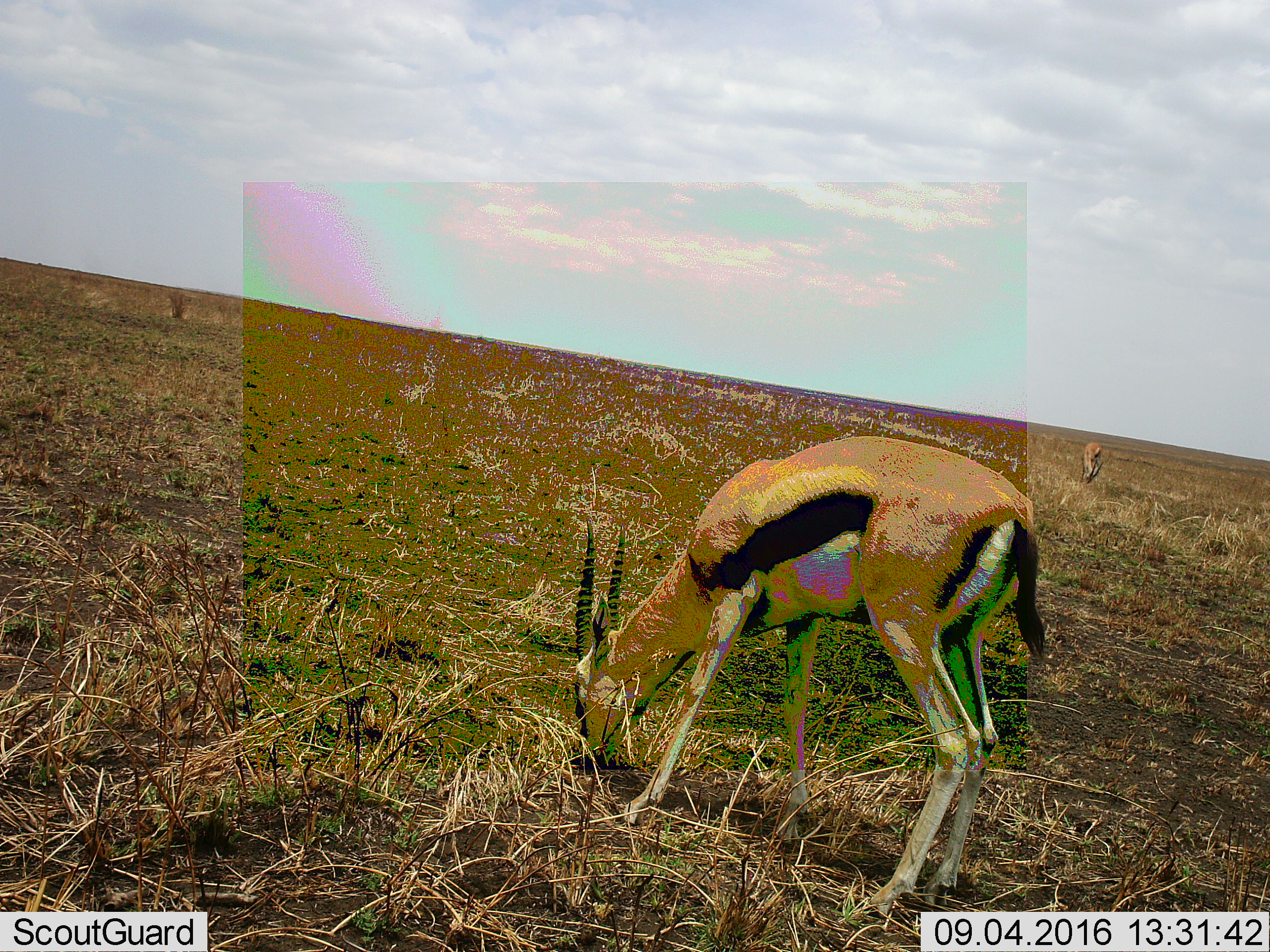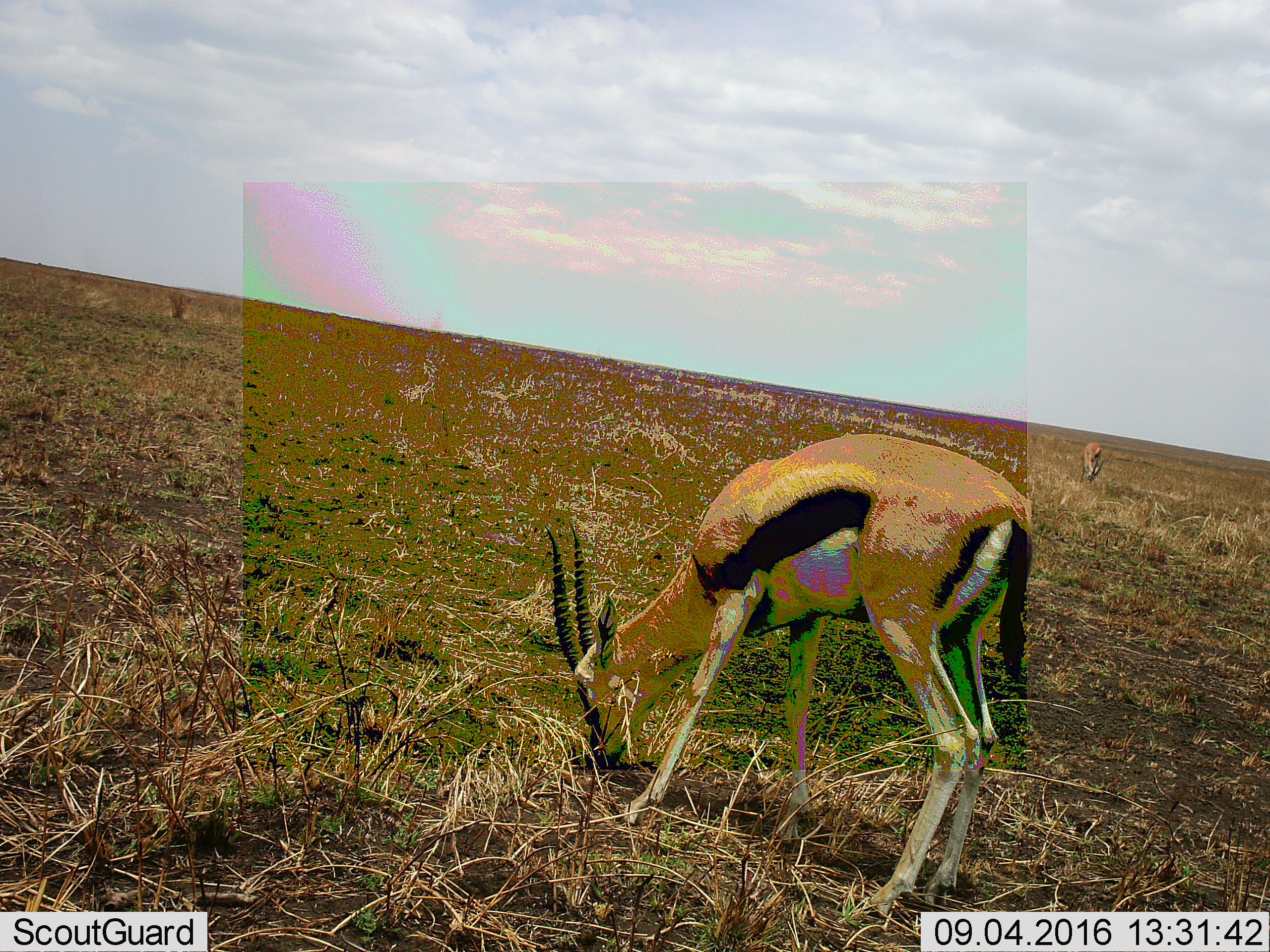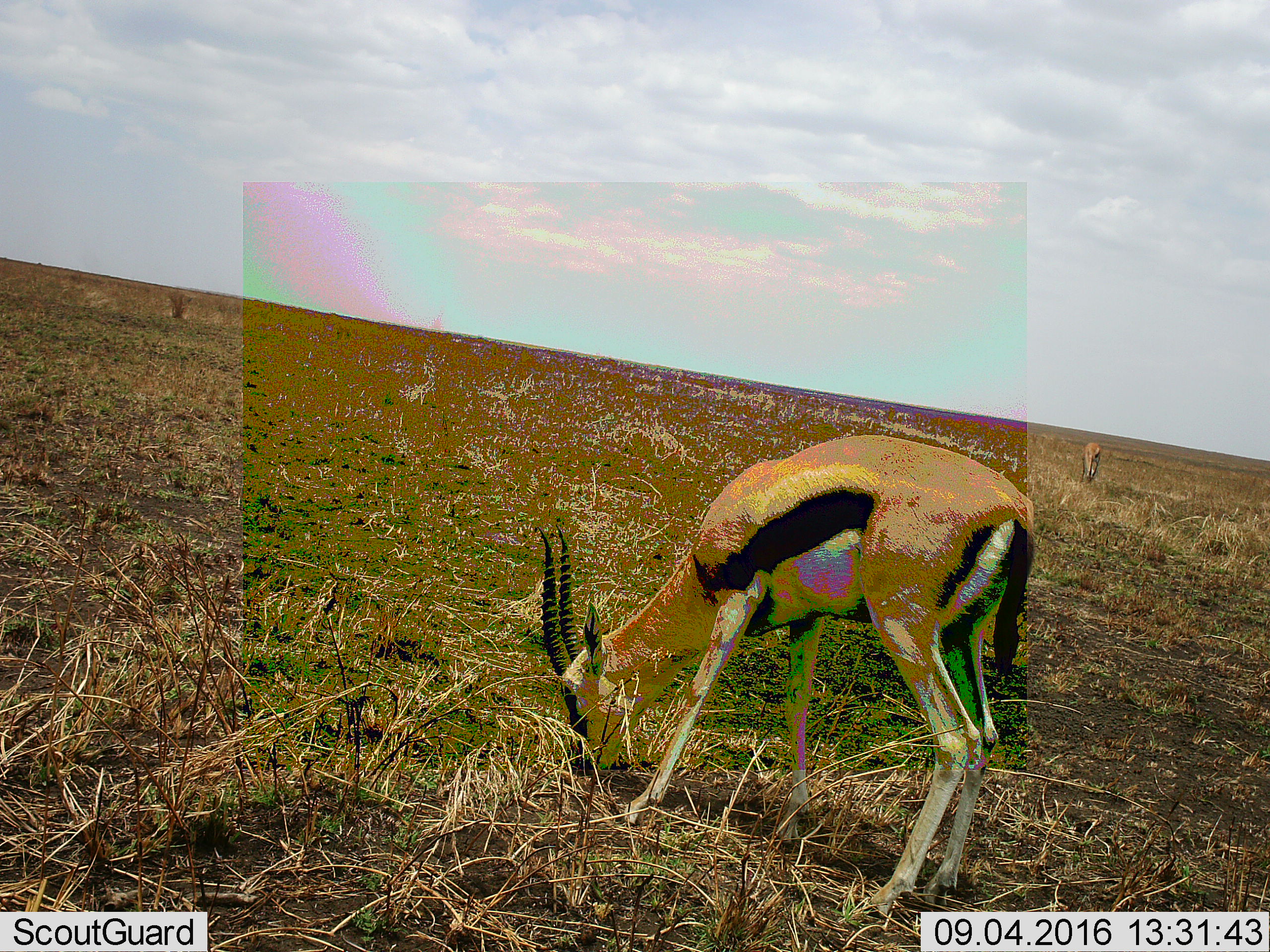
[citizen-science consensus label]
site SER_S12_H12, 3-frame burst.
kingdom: Animalia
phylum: Chordata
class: Mammalia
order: Artiodactyla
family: Bovidae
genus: Eudorcas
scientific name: Eudorcas thomsonii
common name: thomson's gazelle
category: gazellethomsons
Gazellethomsons (thomson's gazelle) (Eudorcas thomsonii), count 2. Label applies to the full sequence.